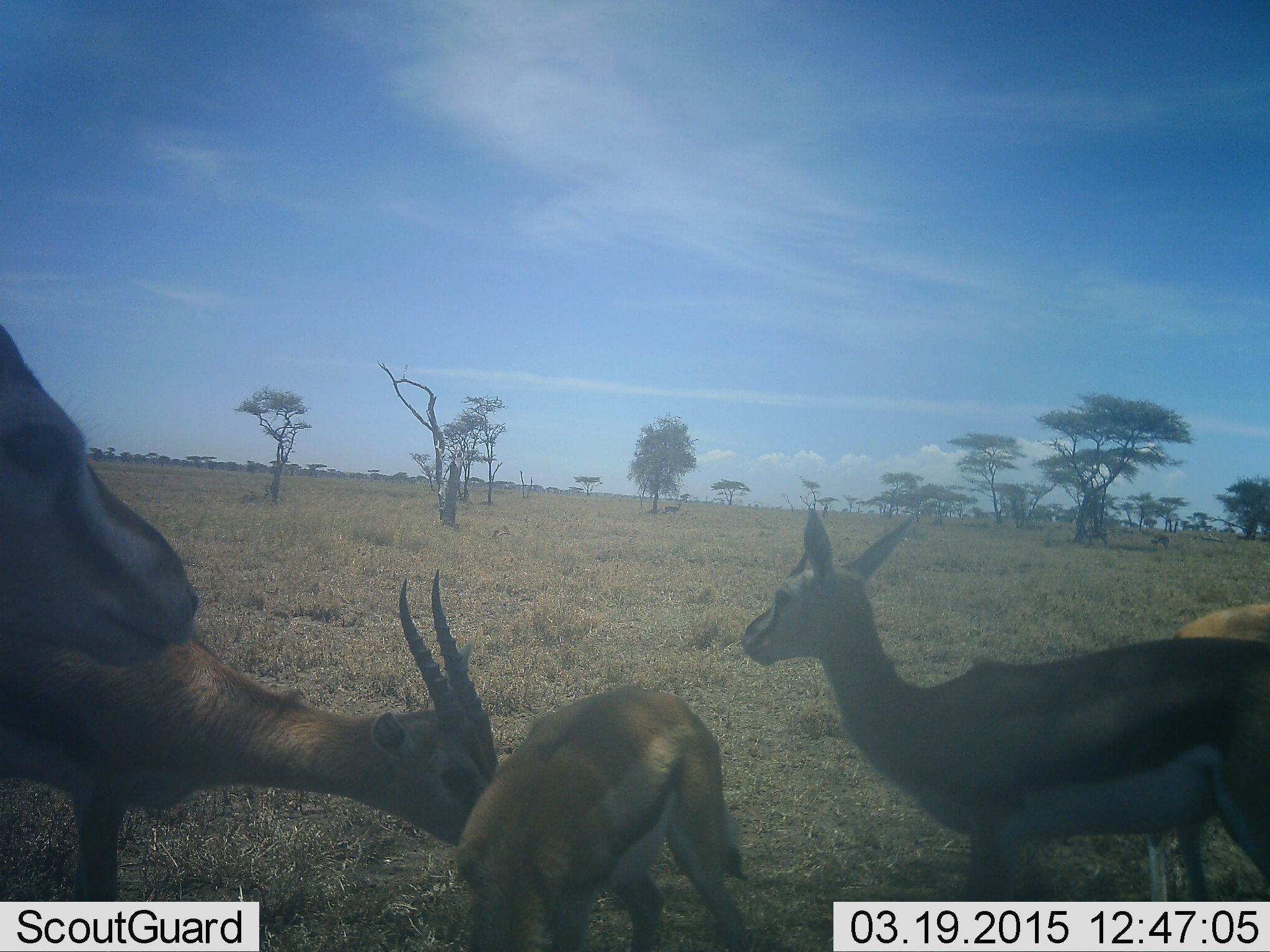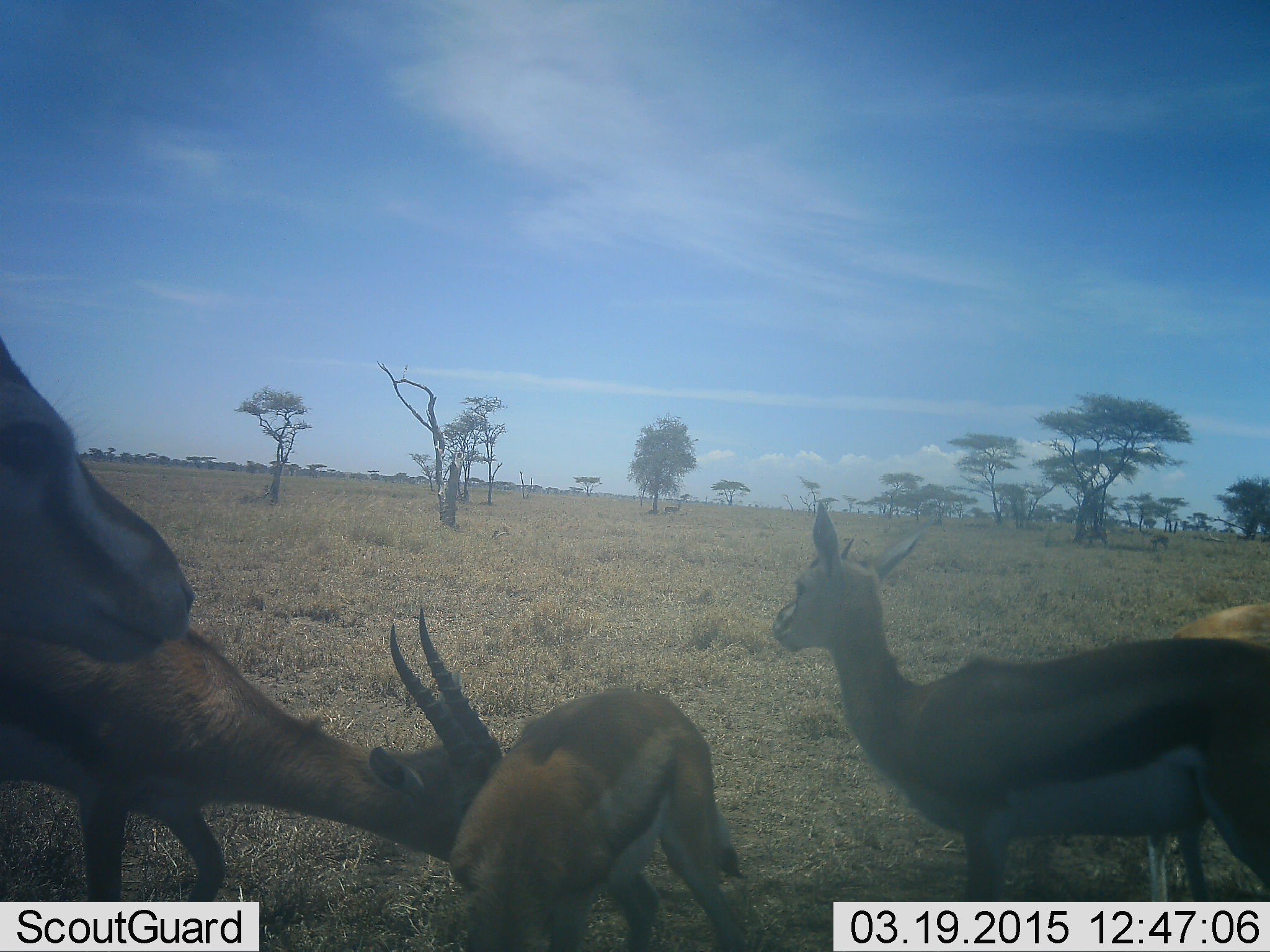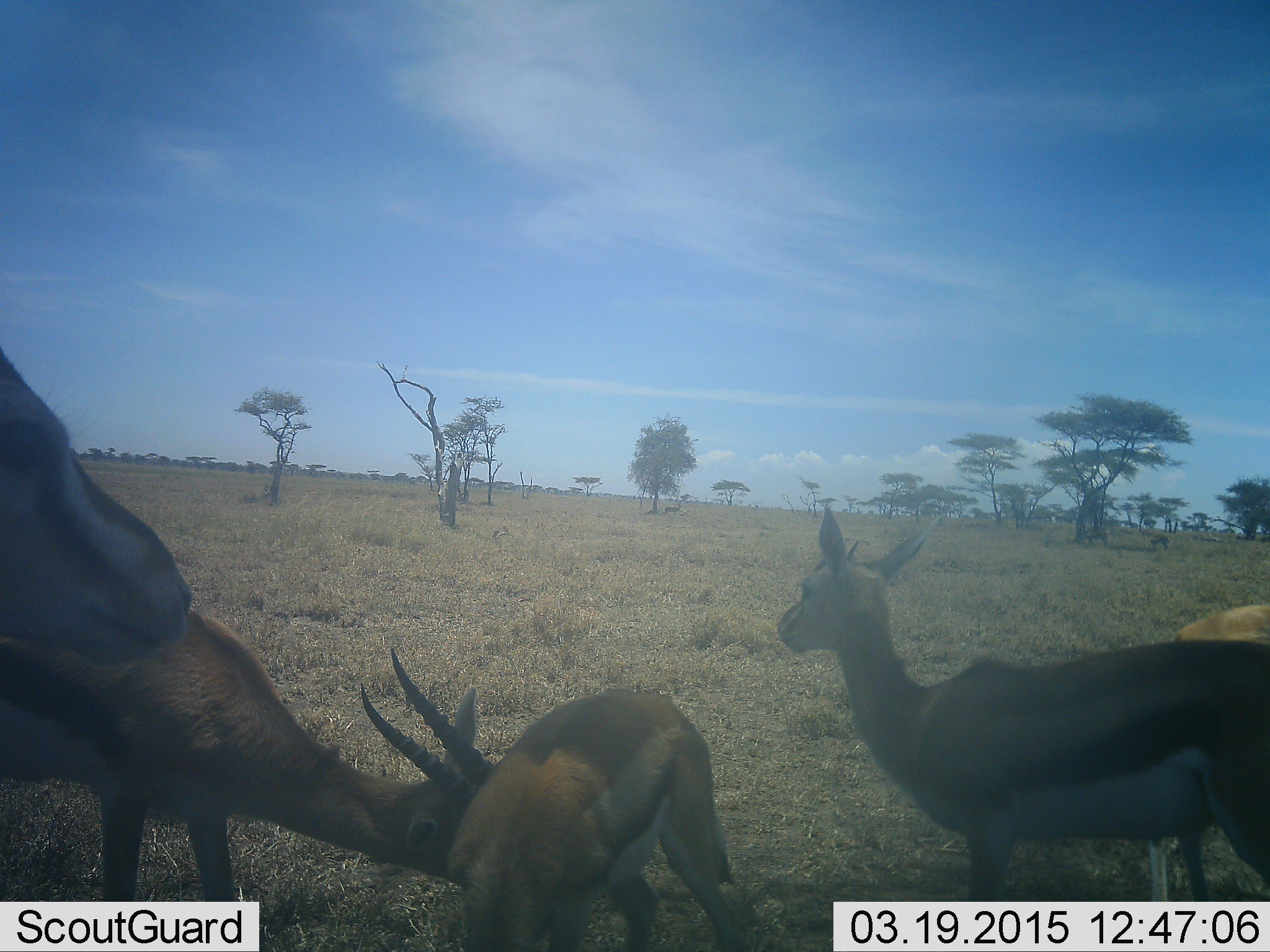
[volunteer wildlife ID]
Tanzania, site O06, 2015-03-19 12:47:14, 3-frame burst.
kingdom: Animalia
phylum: Chordata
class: Mammalia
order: Artiodactyla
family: Bovidae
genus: Eudorcas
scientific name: Eudorcas thomsonii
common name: thomson's gazelle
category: gazellethomsons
Gazellethomsons (thomson's gazelle) (Eudorcas thomsonii), count 5. Behavior (volunteer vote fractions): standing 100%, resting 0%, moving 0%, interacting 30%. Young present (vote fraction): 20%. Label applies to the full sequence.